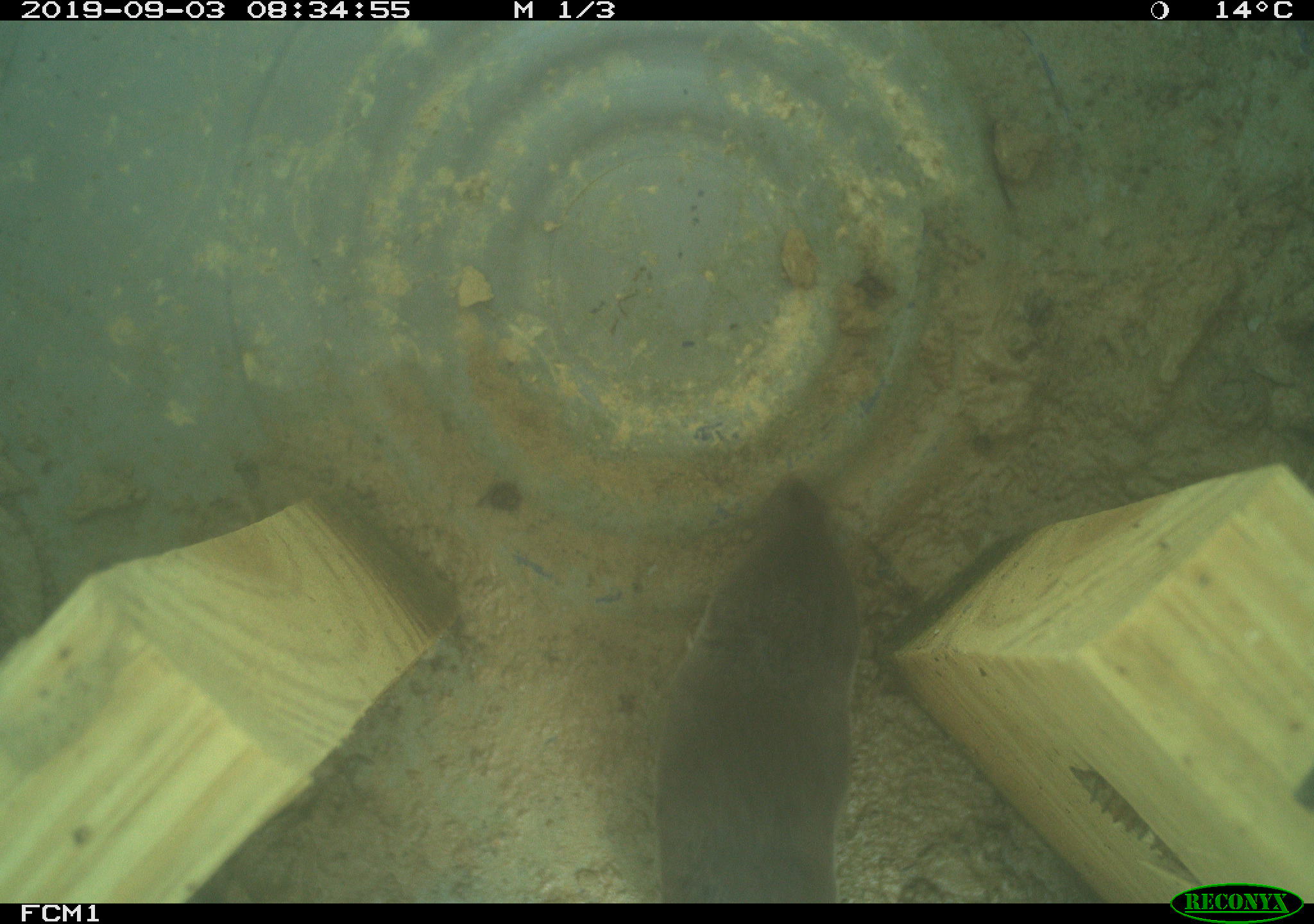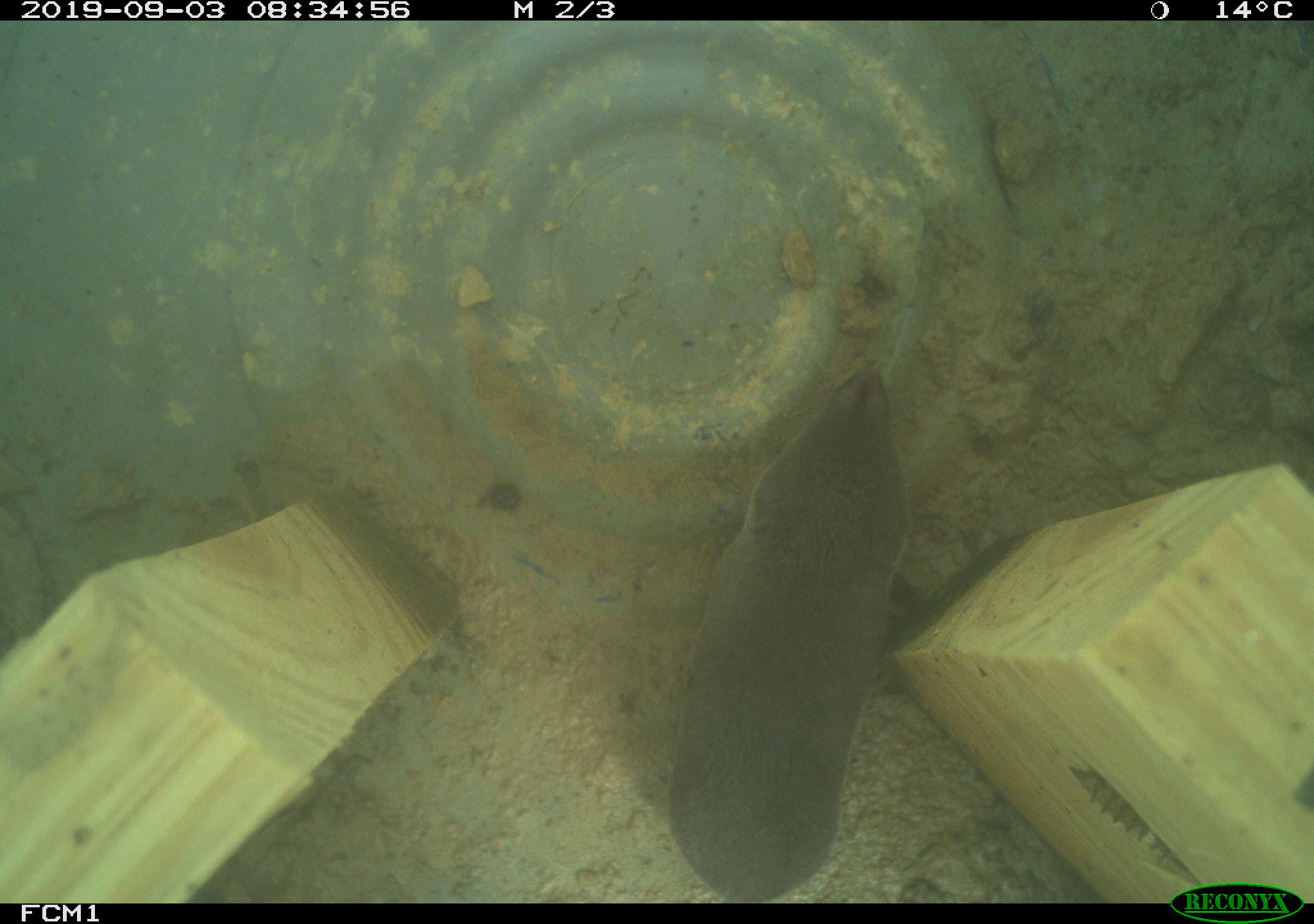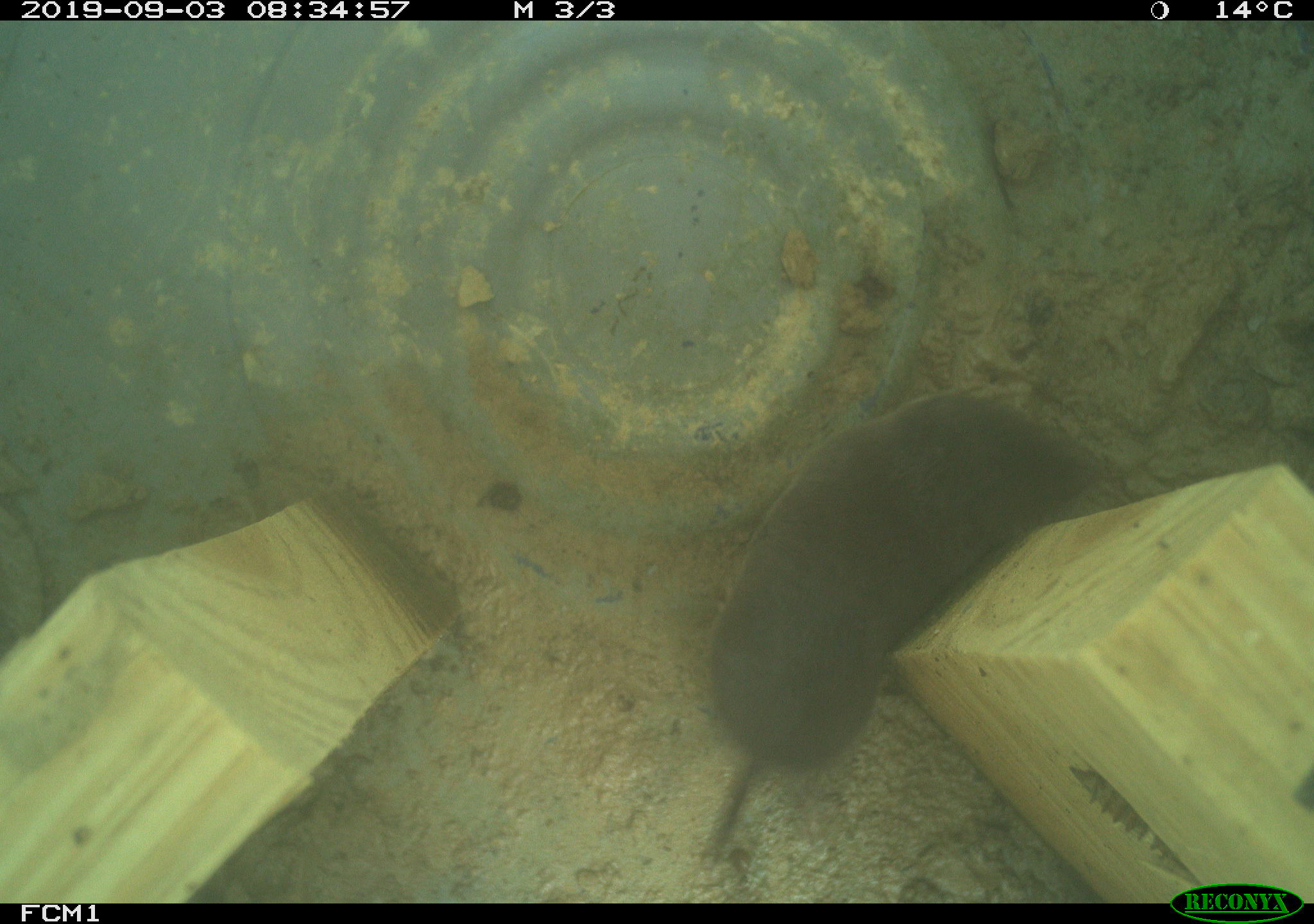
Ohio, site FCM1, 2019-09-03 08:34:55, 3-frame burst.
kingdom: Animalia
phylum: Chordata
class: Mammalia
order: Eulipotyphla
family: Soricidae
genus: Blarina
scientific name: Blarina brevicauda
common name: northern short-tailed shrew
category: n. short-tailed shrew